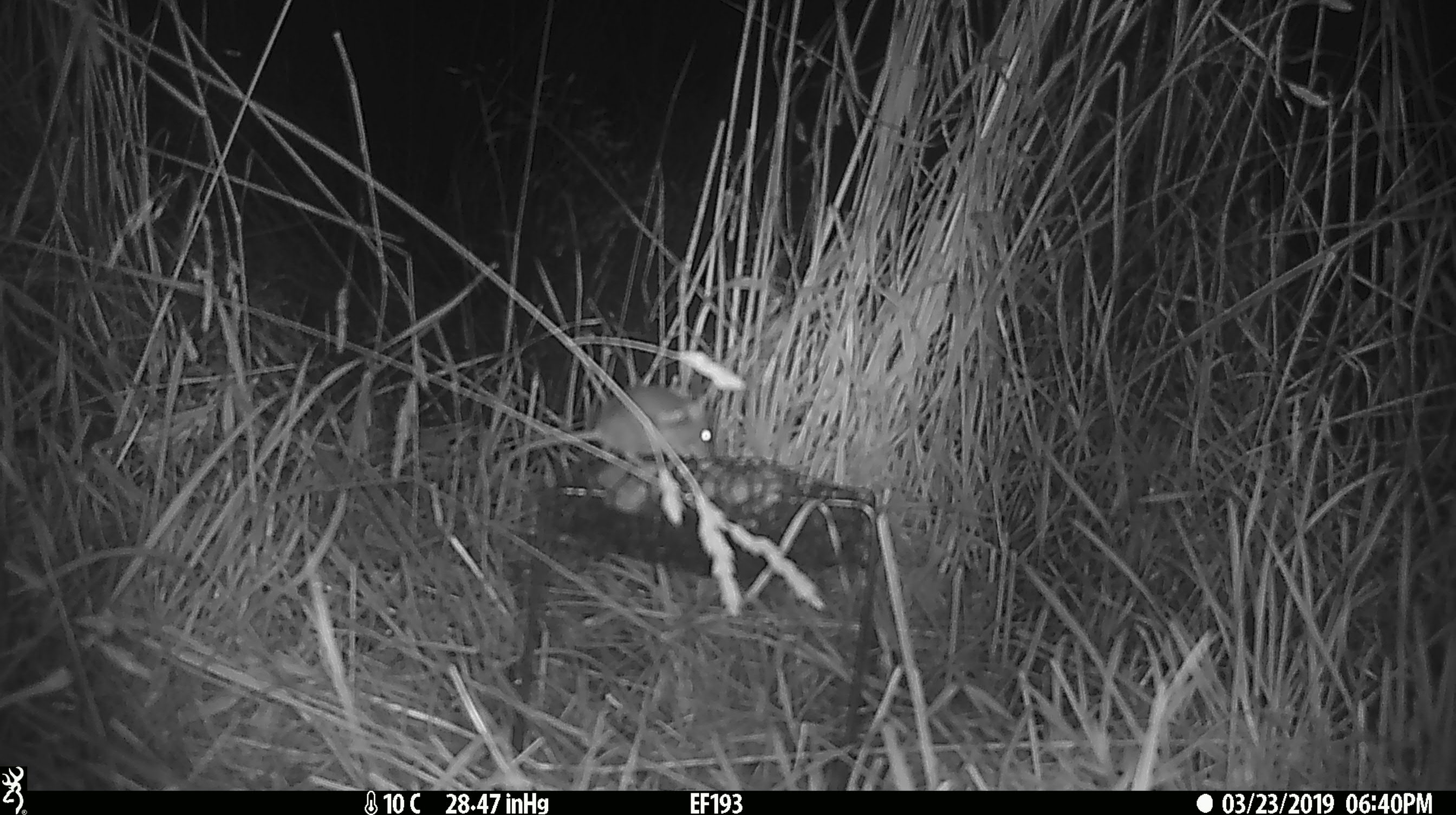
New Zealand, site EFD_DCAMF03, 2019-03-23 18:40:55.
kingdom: Animalia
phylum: Chordata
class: Mammalia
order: Rodentia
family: Muridae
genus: Mus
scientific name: Mus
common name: mouse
Mouse (Mus).